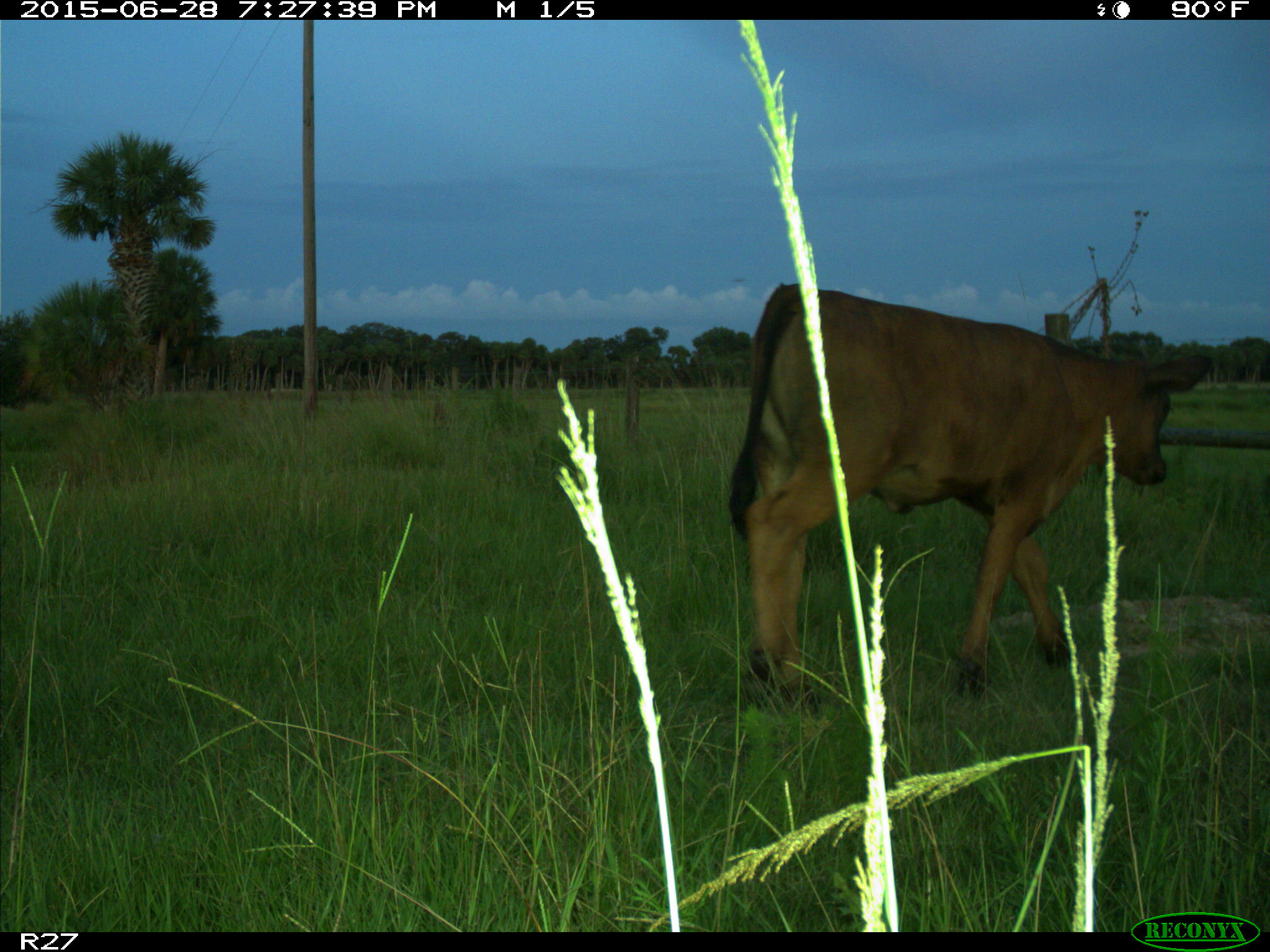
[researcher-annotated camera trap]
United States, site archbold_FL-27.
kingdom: Animalia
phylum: Chordata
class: Mammalia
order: Artiodactyla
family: Bovidae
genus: Bos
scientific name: Bos taurus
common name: domestic cow